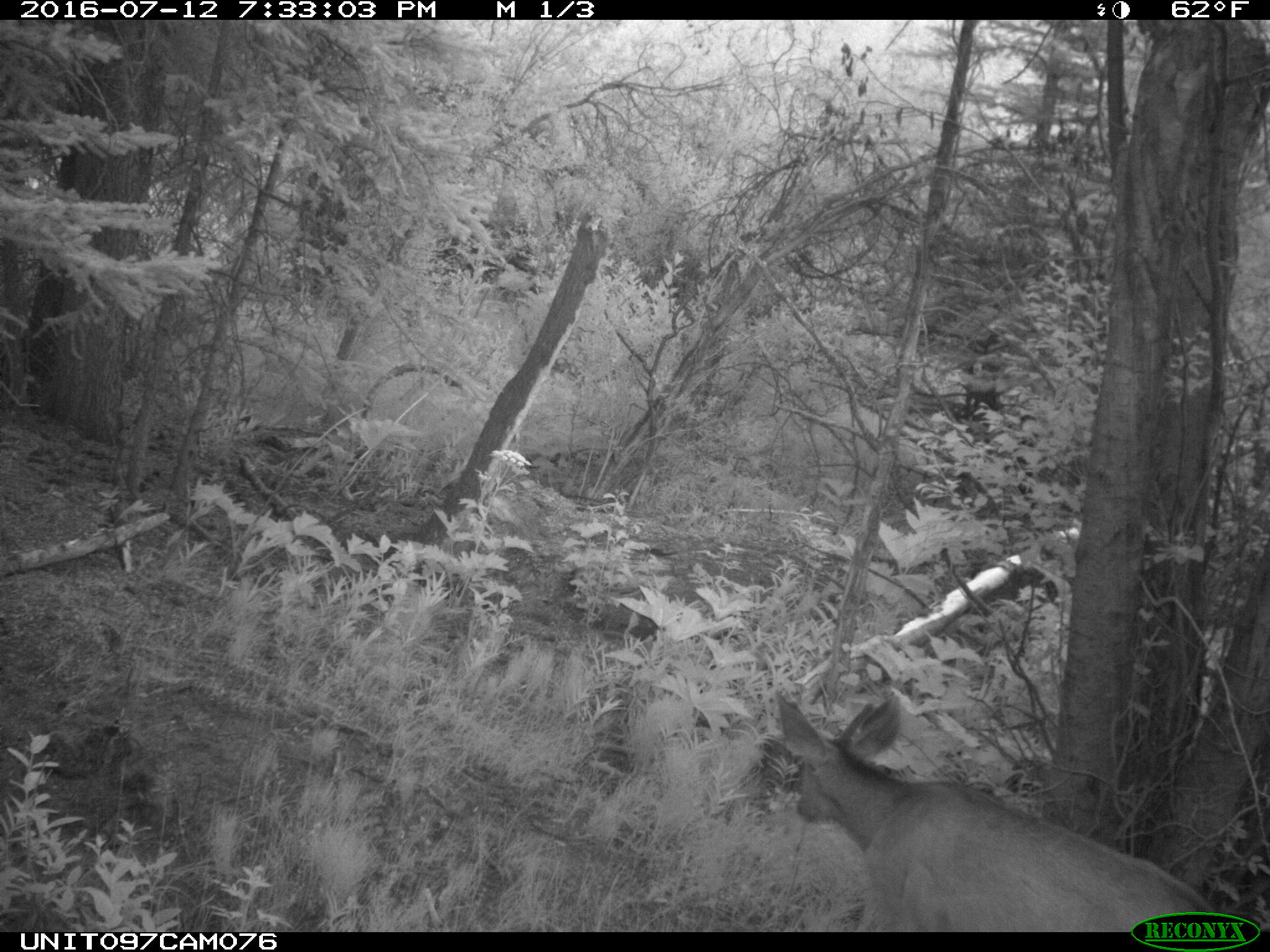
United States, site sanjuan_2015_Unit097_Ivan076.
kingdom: Animalia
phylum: Chordata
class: Mammalia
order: Artiodactyla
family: Cervidae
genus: Odocoileus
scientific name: Odocoileus hemionus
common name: mule deer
Odocoileus hemionus (mule deer).